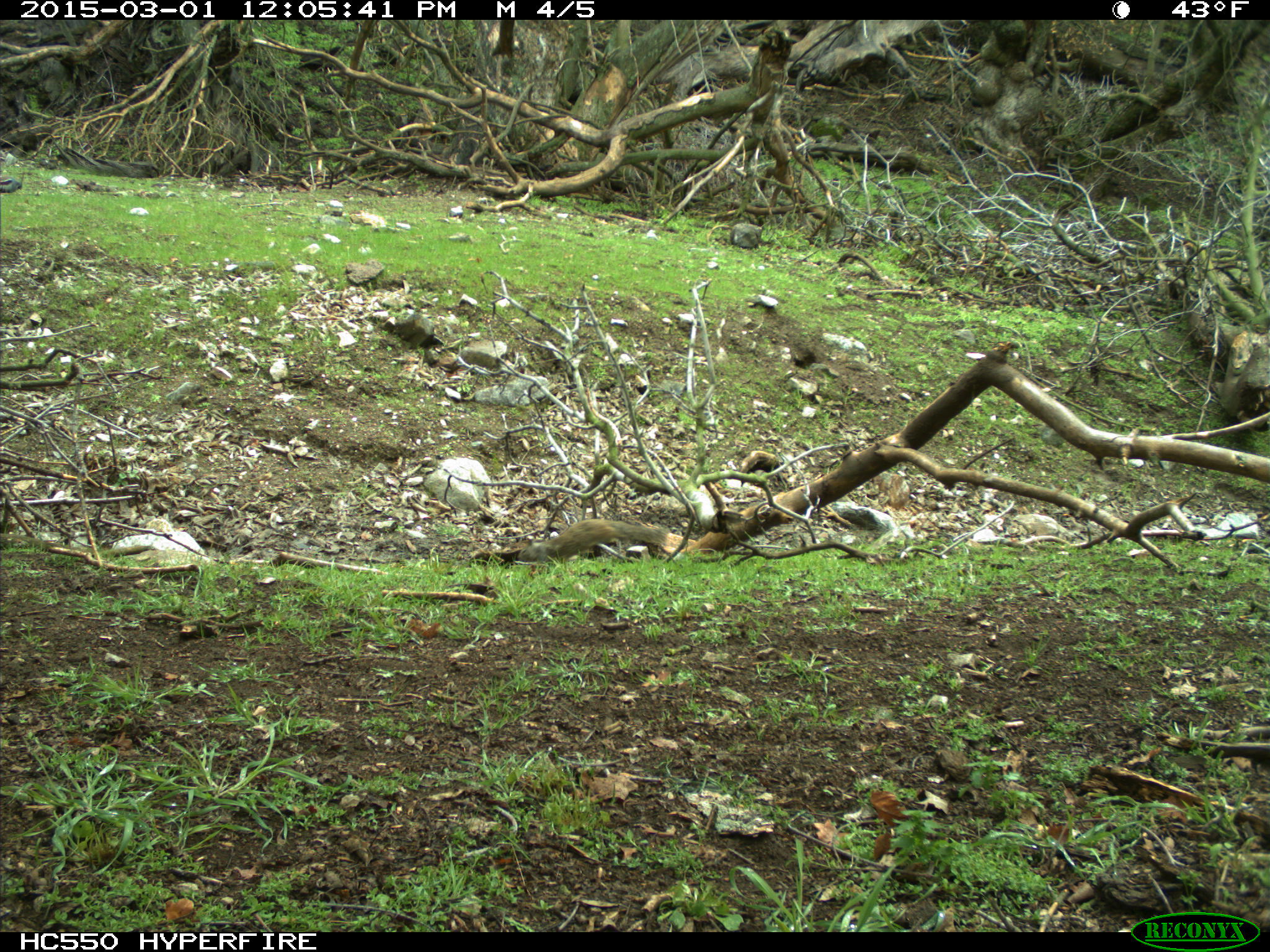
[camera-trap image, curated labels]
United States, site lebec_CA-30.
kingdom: Animalia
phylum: Chordata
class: Mammalia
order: Rodentia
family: Sciuridae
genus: Otospermophilus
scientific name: Otospermophilus beecheyi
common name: california ground squirrel